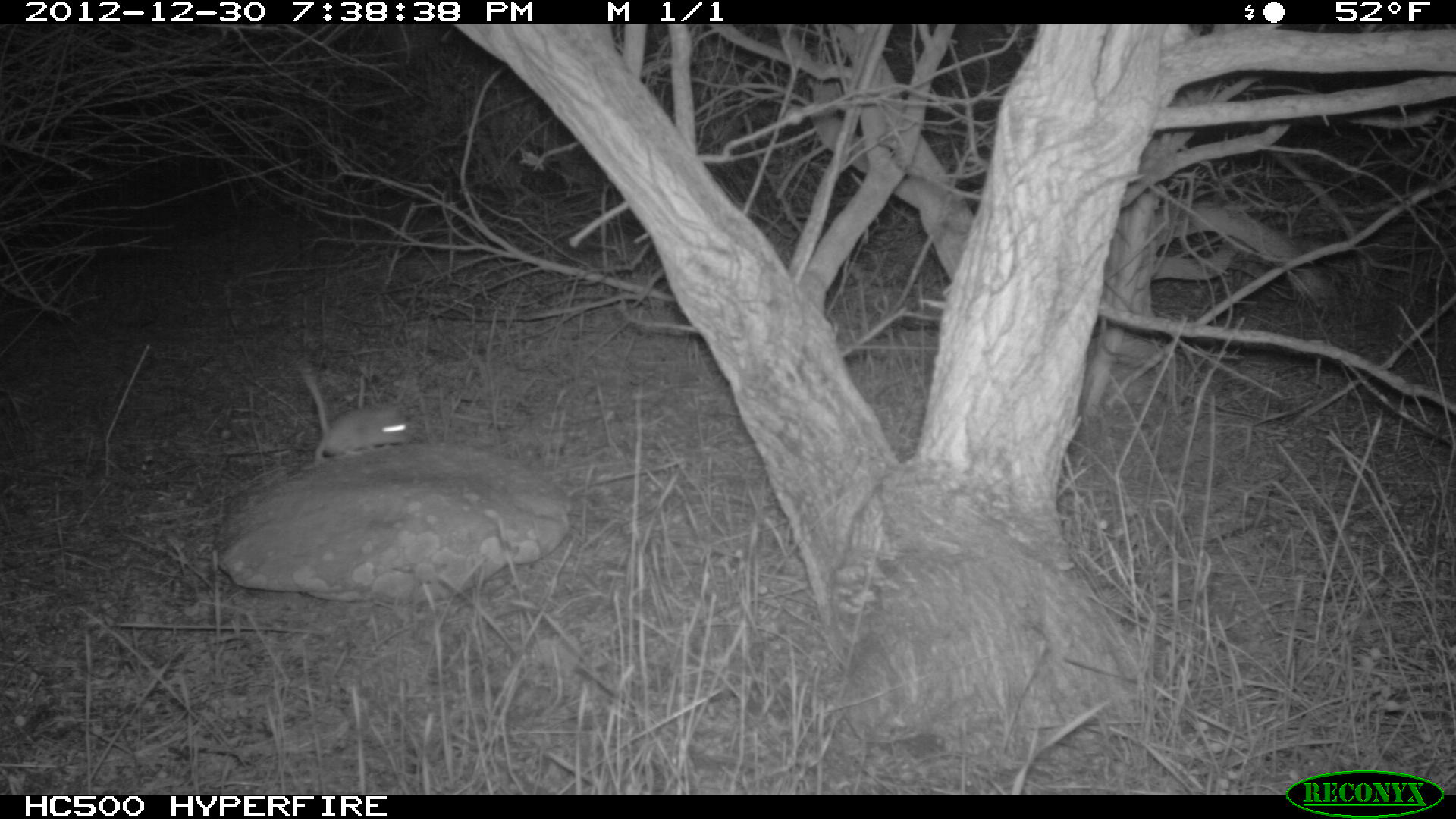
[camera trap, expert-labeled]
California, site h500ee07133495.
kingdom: Animalia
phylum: Chordata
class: Mammalia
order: Rodentia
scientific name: Rodentia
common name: rodent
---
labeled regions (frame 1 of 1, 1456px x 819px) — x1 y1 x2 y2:
rodent: 298 364 412 463